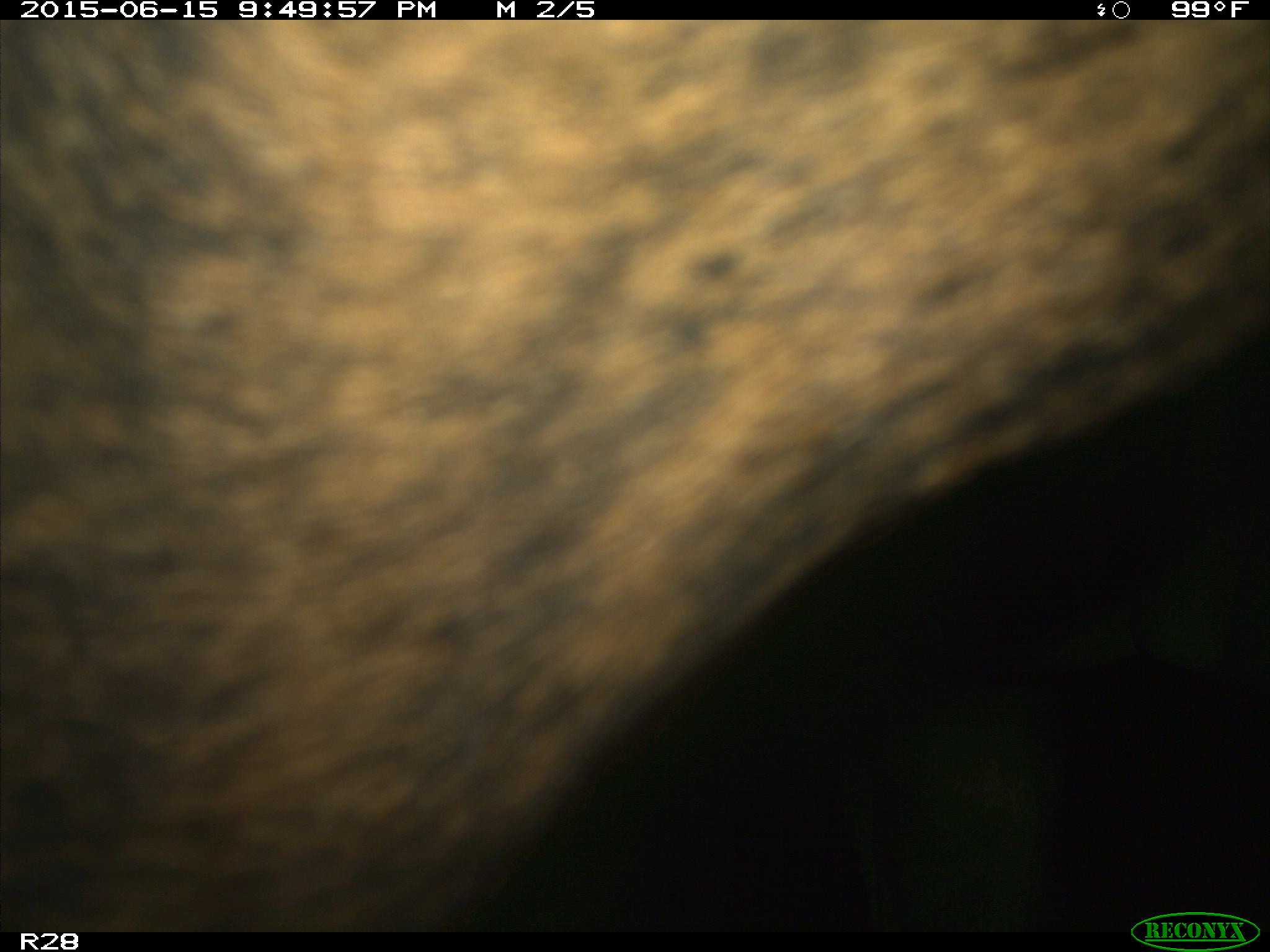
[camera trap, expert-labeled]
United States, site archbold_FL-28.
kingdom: Animalia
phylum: Chordata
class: Mammalia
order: Artiodactyla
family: Bovidae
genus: Bos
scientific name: Bos taurus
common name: domestic cow